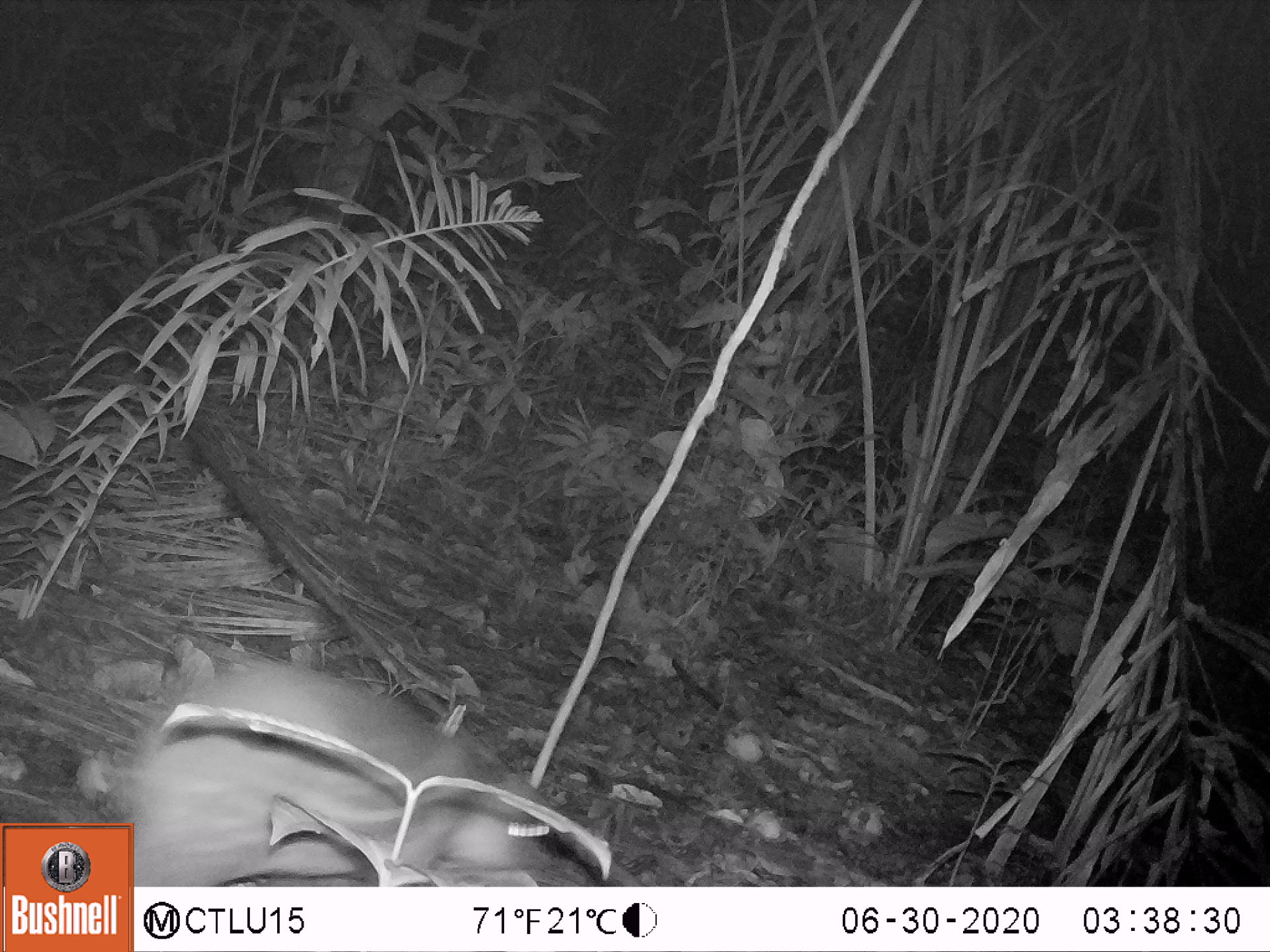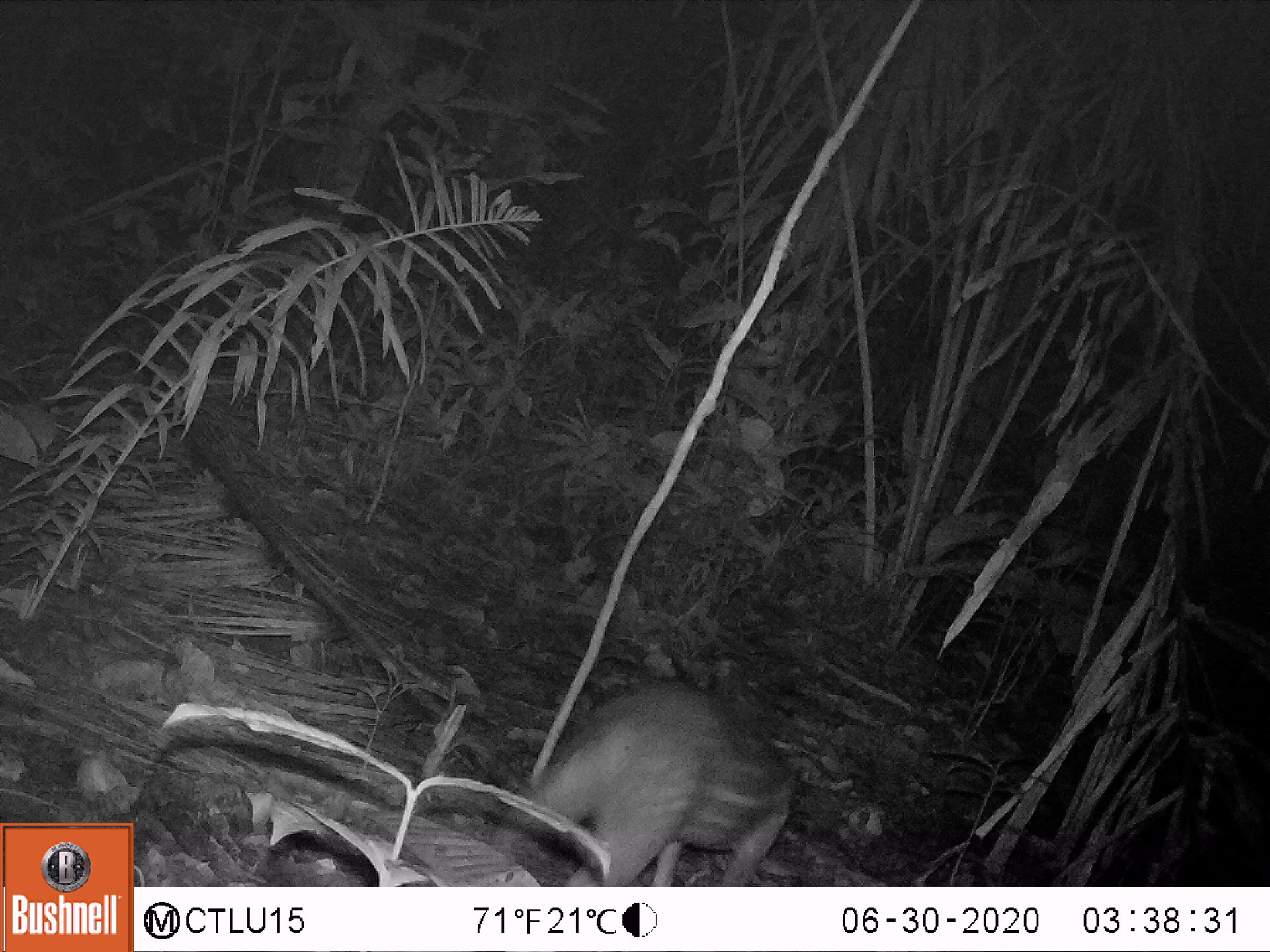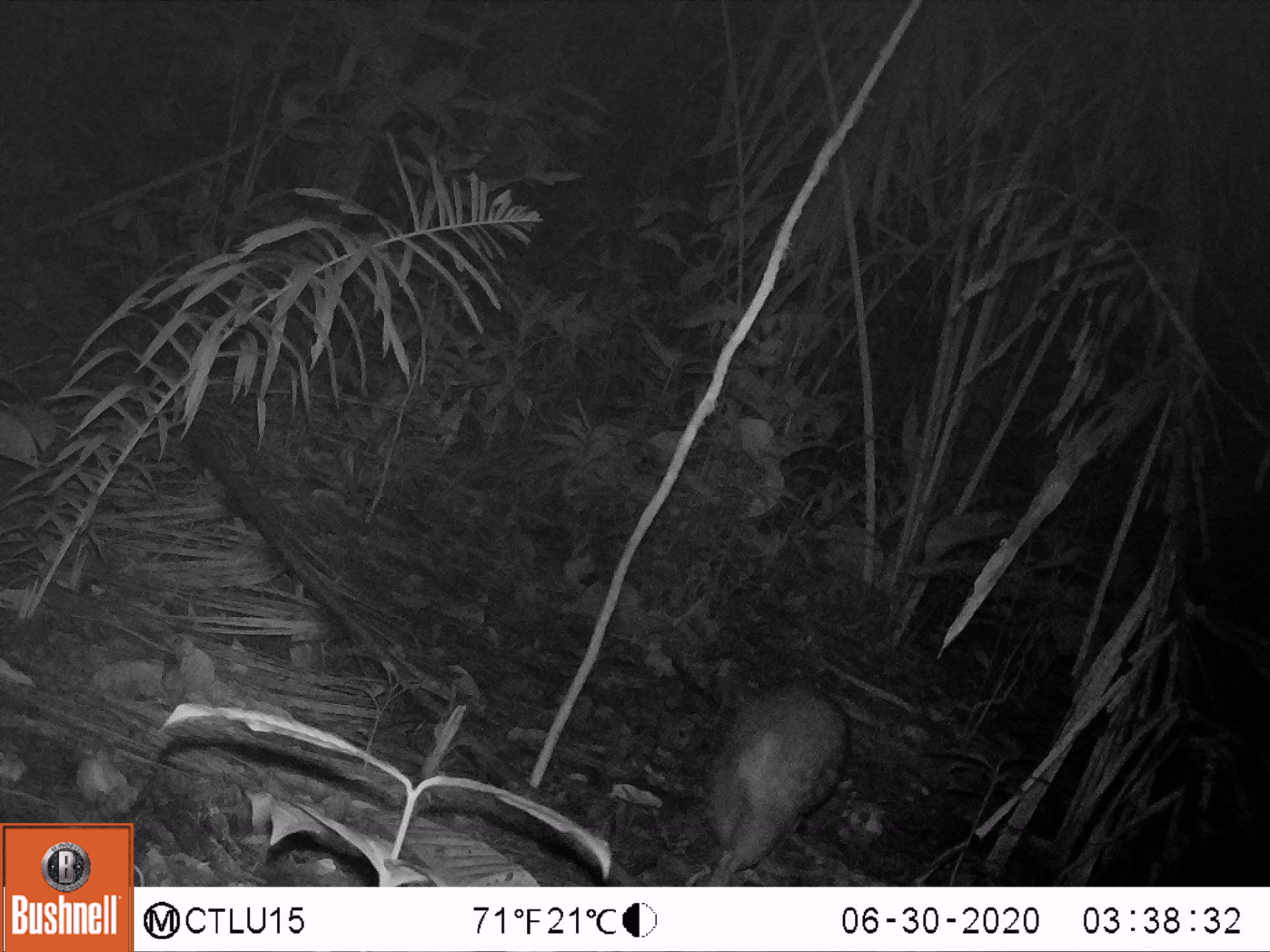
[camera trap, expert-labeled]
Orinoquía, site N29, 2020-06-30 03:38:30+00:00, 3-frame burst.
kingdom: Animalia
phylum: Chordata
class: Mammalia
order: Rodentia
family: Cuniculidae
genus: Cuniculus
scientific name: Cuniculus paca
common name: spotted paca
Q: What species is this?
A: Spotted paca (Cuniculus paca).